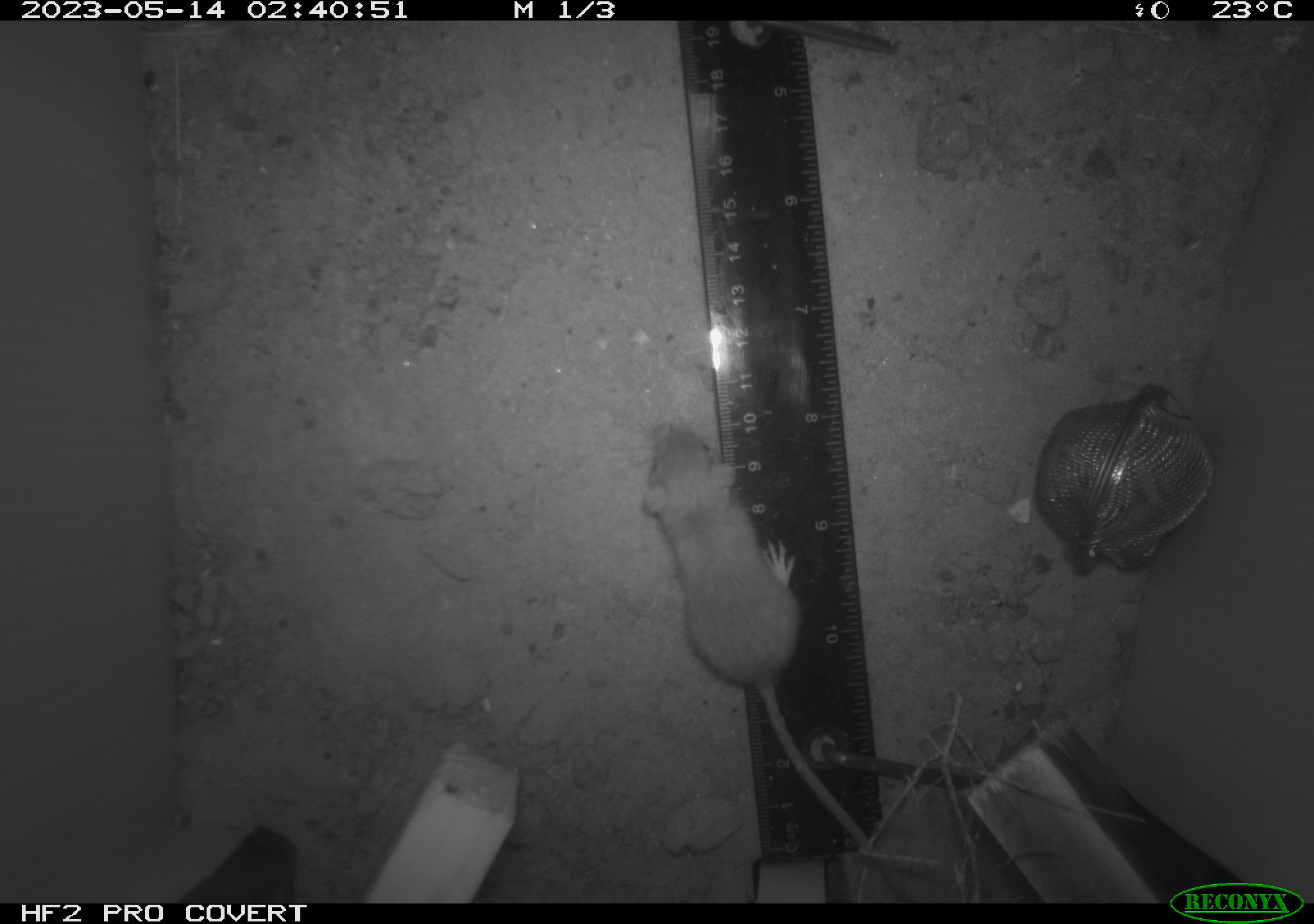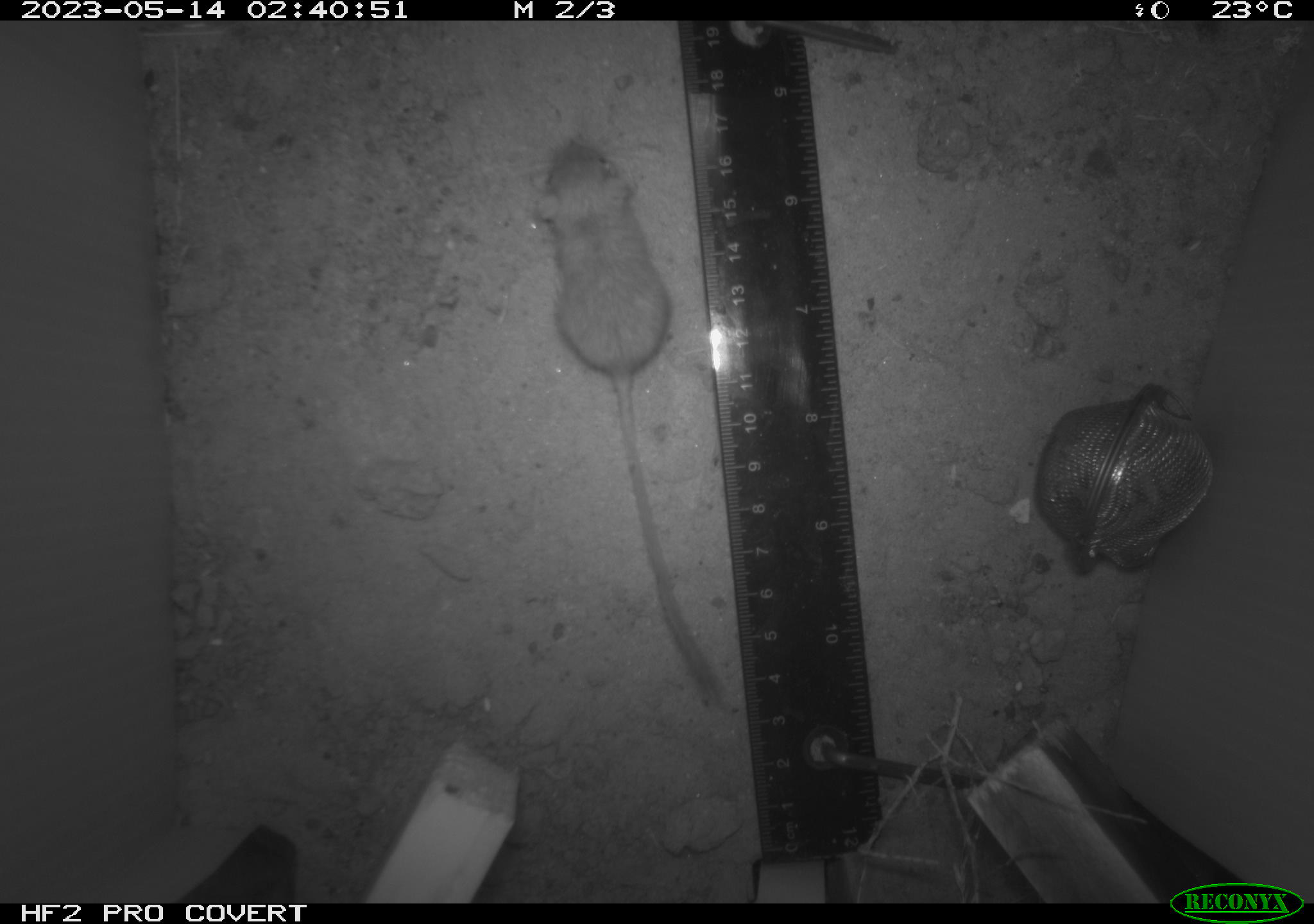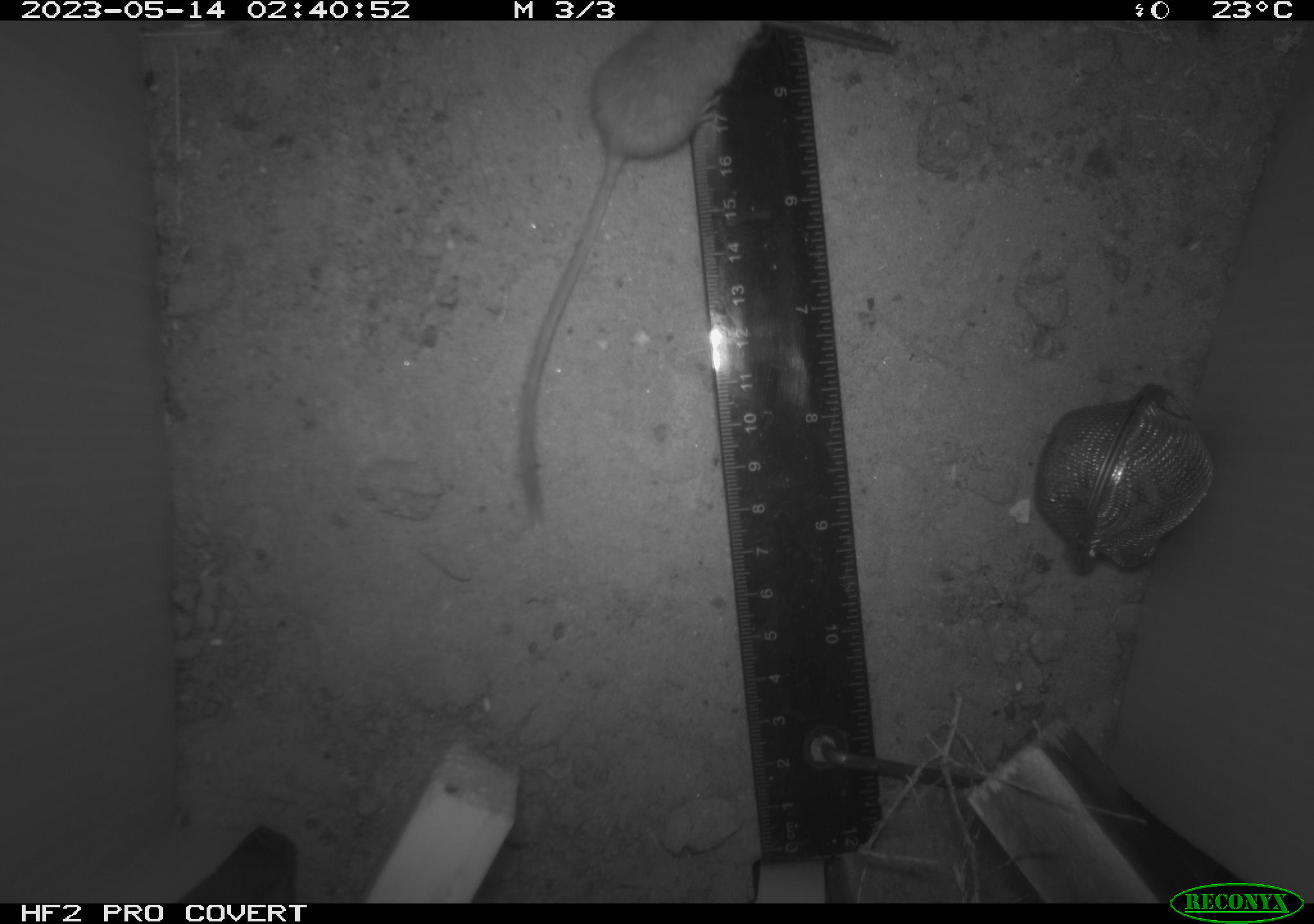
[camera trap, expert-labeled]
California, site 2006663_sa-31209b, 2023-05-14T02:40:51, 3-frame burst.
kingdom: Animalia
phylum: Chordata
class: Mammalia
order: Rodentia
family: Cricetidae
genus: Peromyscus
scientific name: Peromyscus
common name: deer mice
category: peromyscus species